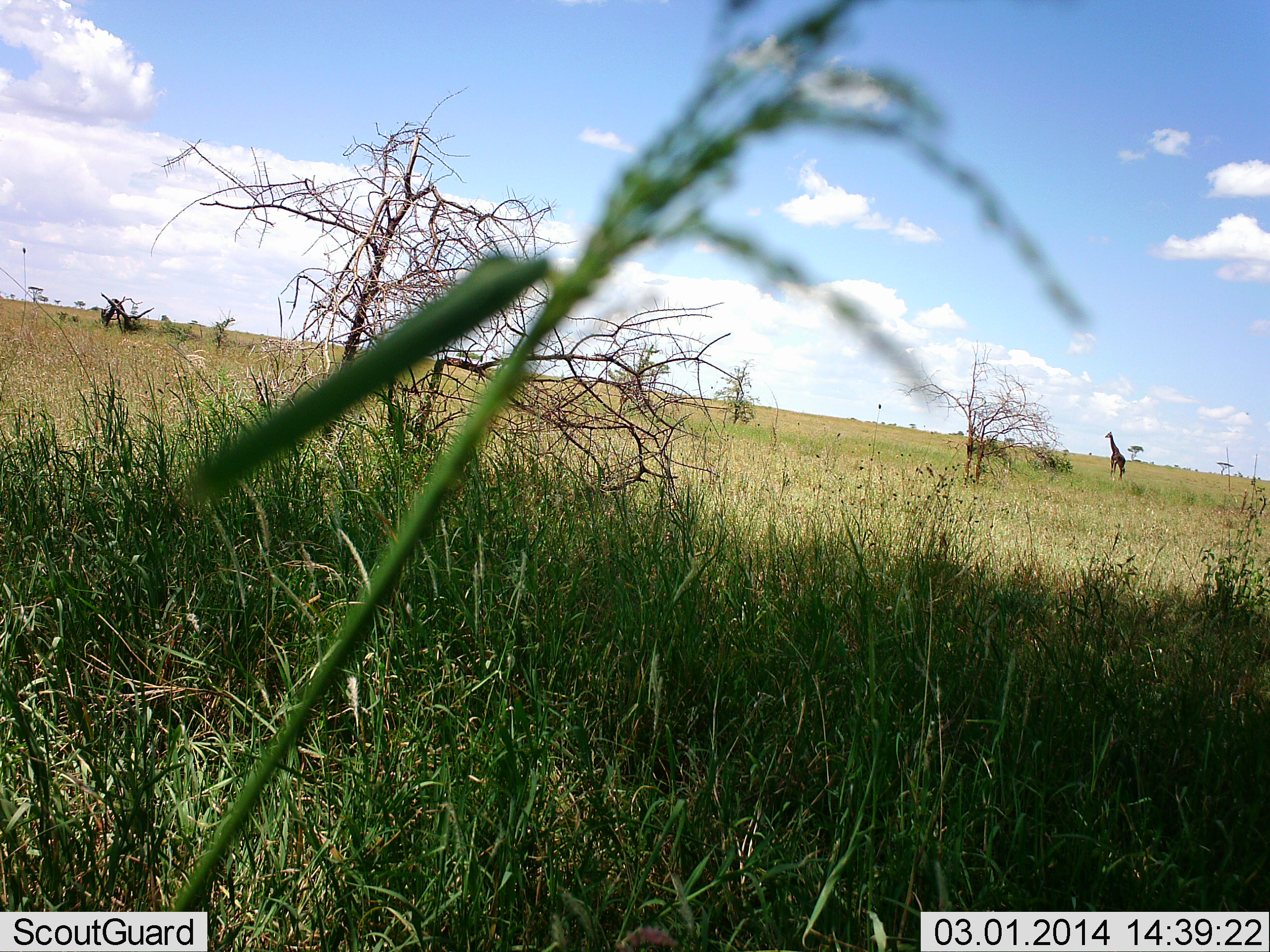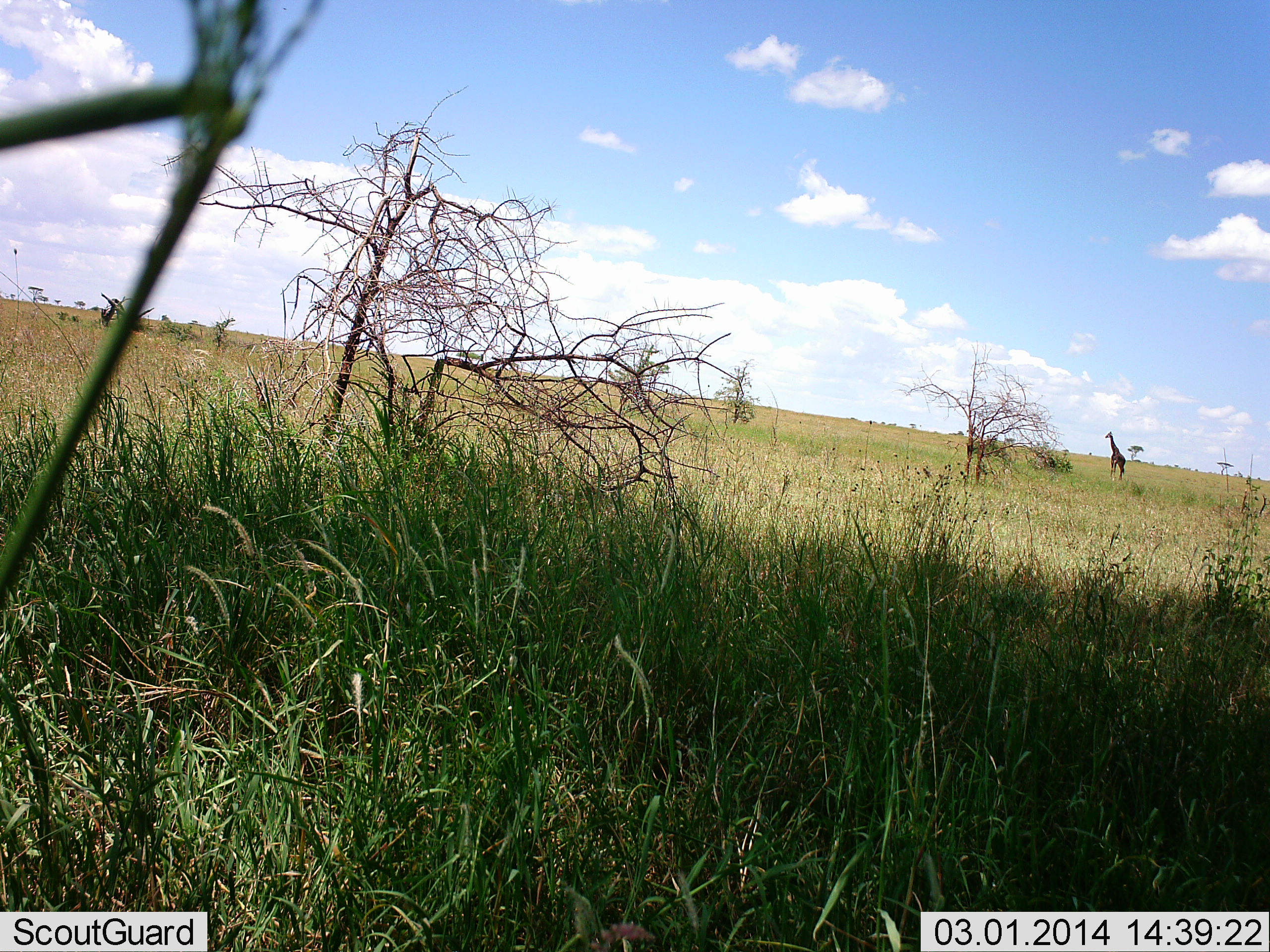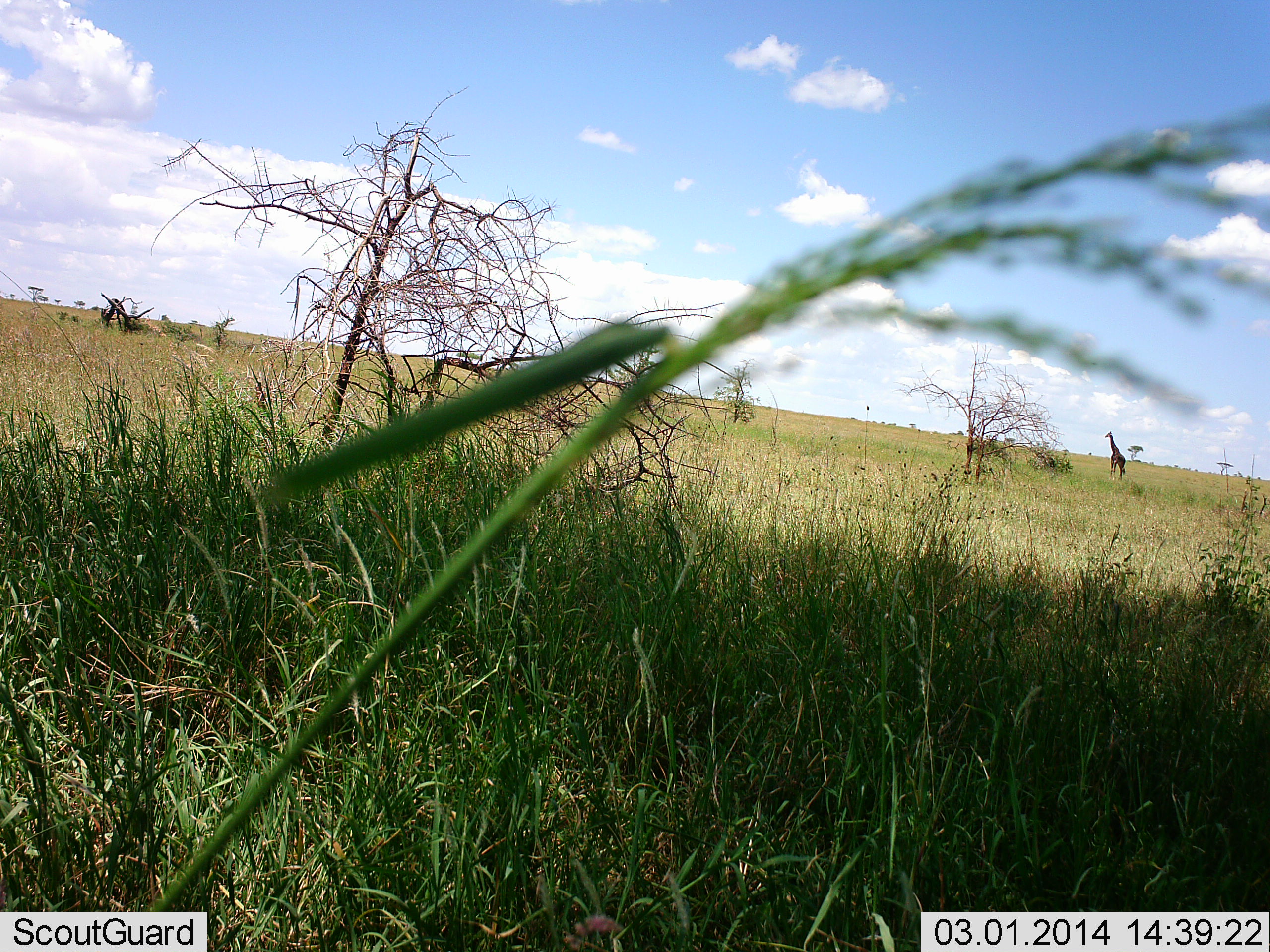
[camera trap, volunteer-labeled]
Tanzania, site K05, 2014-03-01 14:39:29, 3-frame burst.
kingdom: Animalia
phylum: Chordata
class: Mammalia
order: Artiodactyla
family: Giraffidae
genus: Giraffa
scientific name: Giraffa camelopardalis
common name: giraffe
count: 1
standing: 93%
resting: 2%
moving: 7%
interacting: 0%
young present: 0%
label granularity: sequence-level